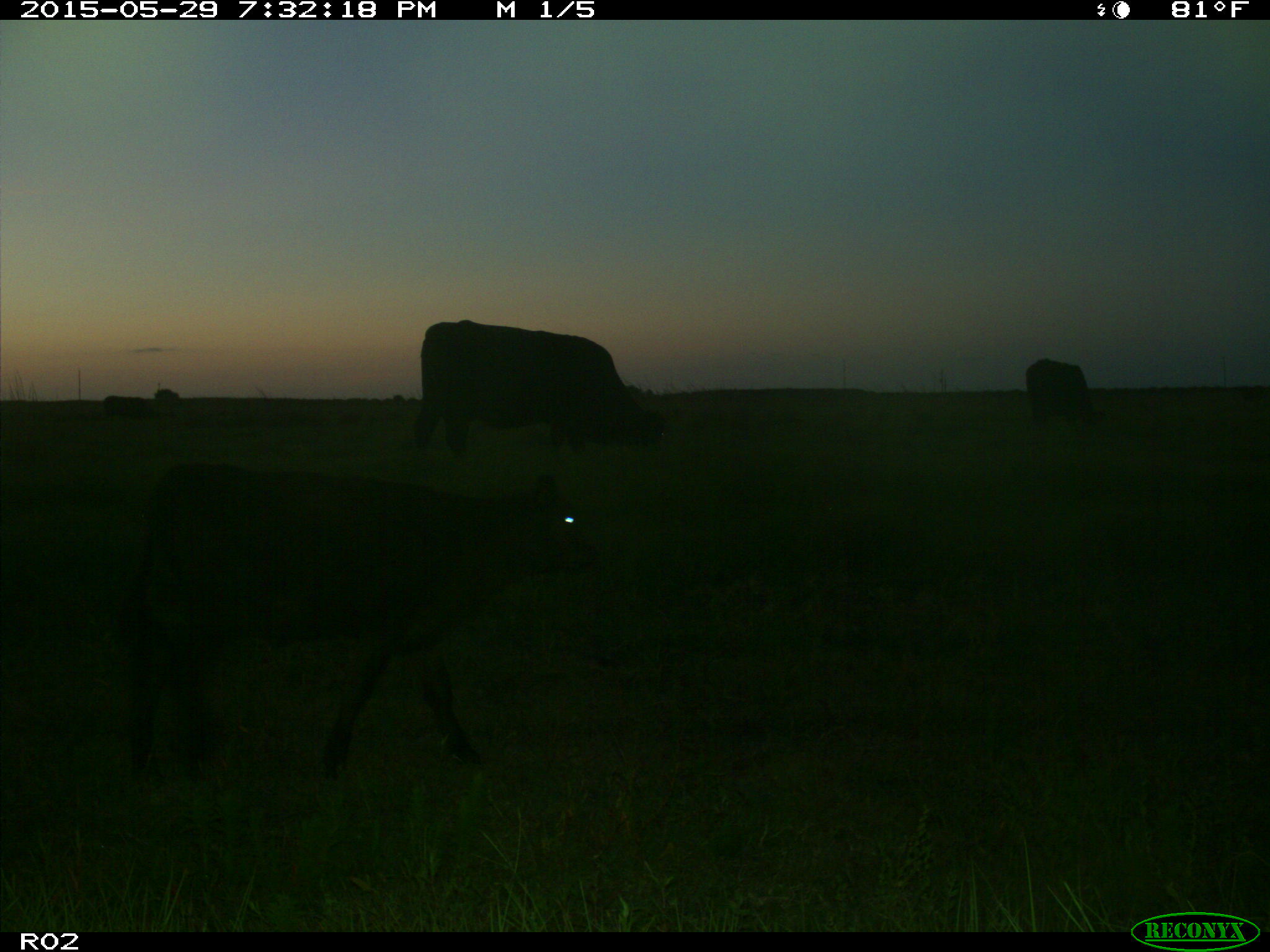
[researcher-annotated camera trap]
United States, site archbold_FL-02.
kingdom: Animalia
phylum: Chordata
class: Mammalia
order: Artiodactyla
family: Bovidae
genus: Bos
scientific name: Bos taurus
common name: domestic cow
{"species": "Bos taurus (domestic cow)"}